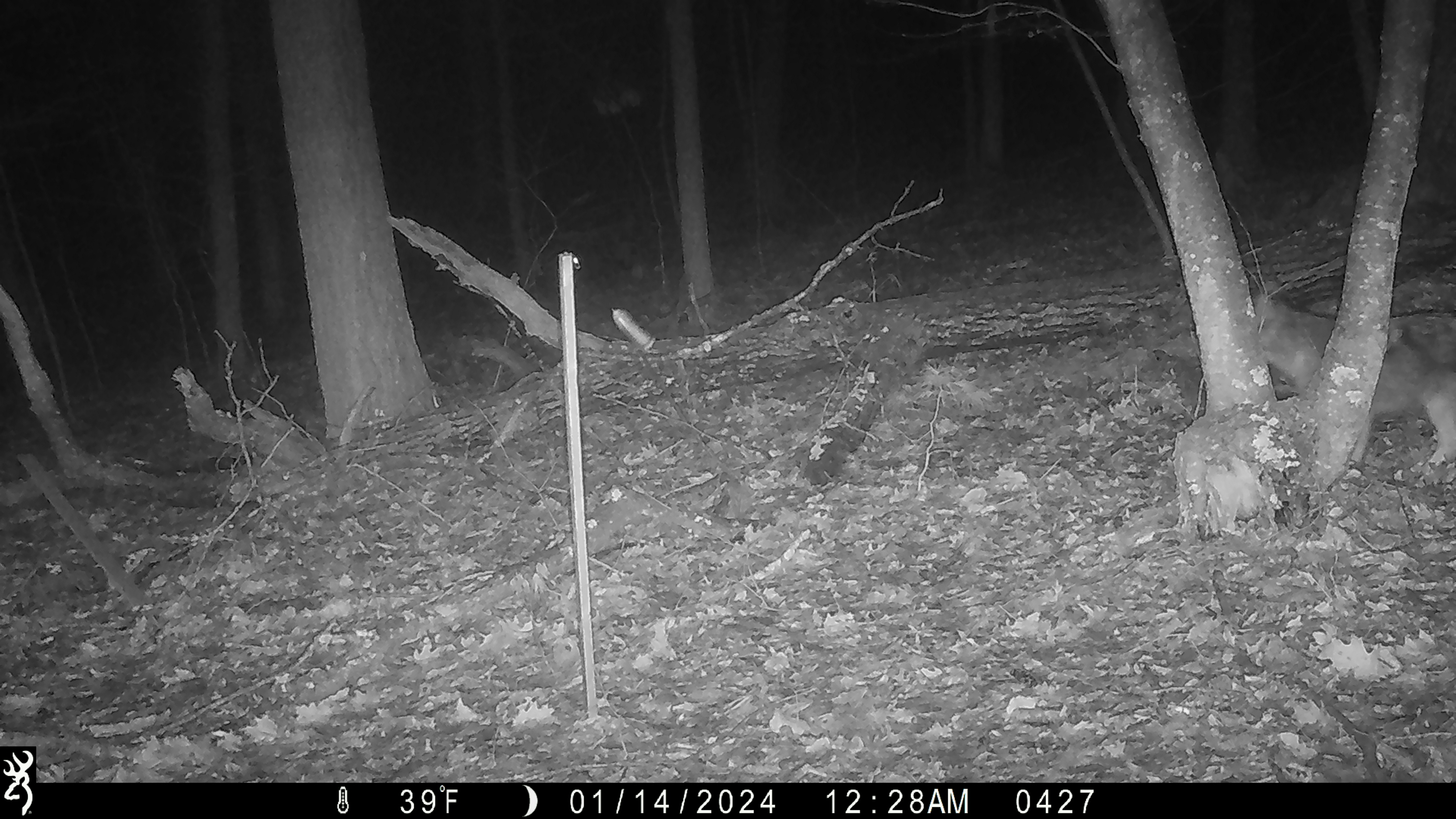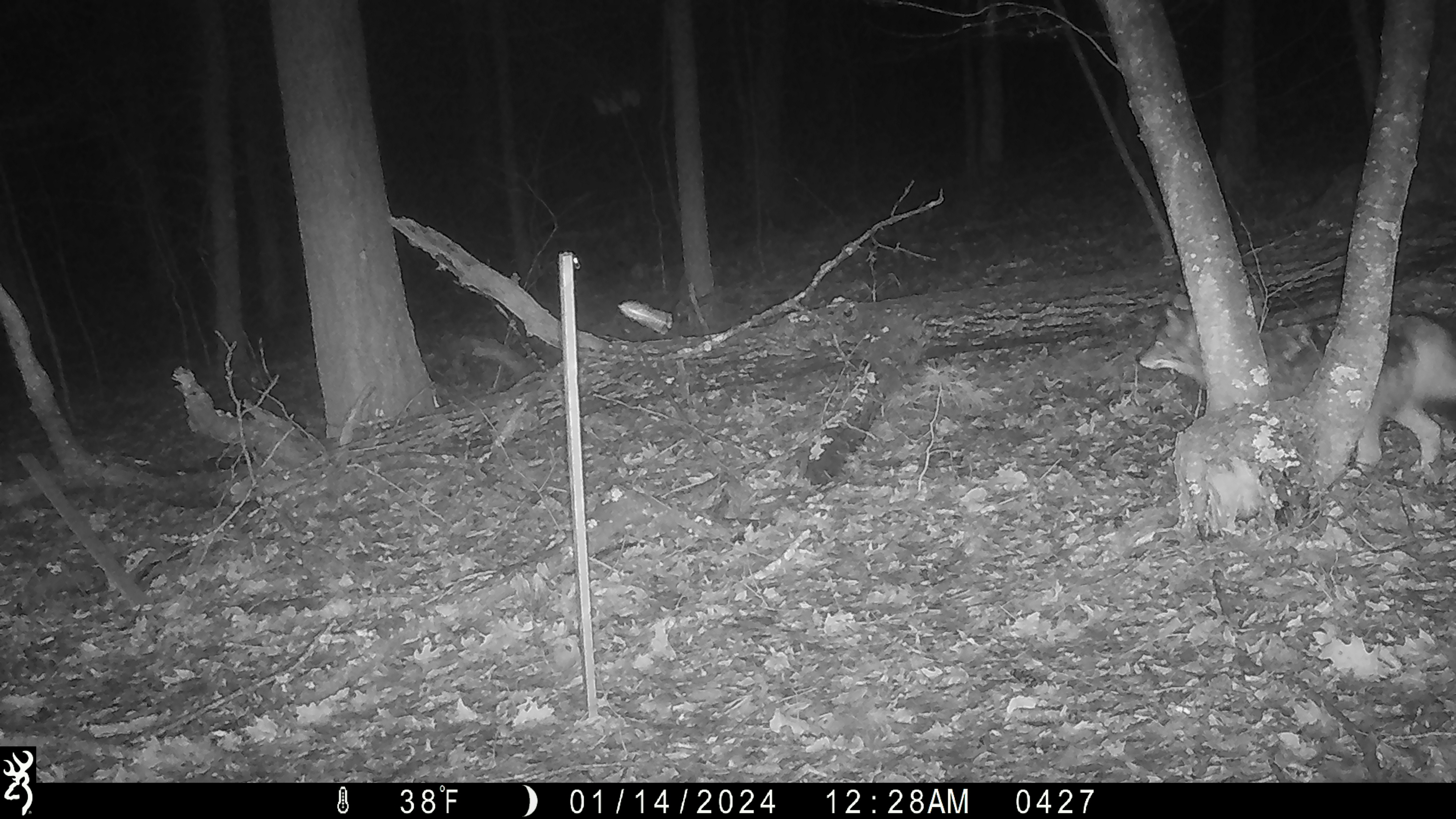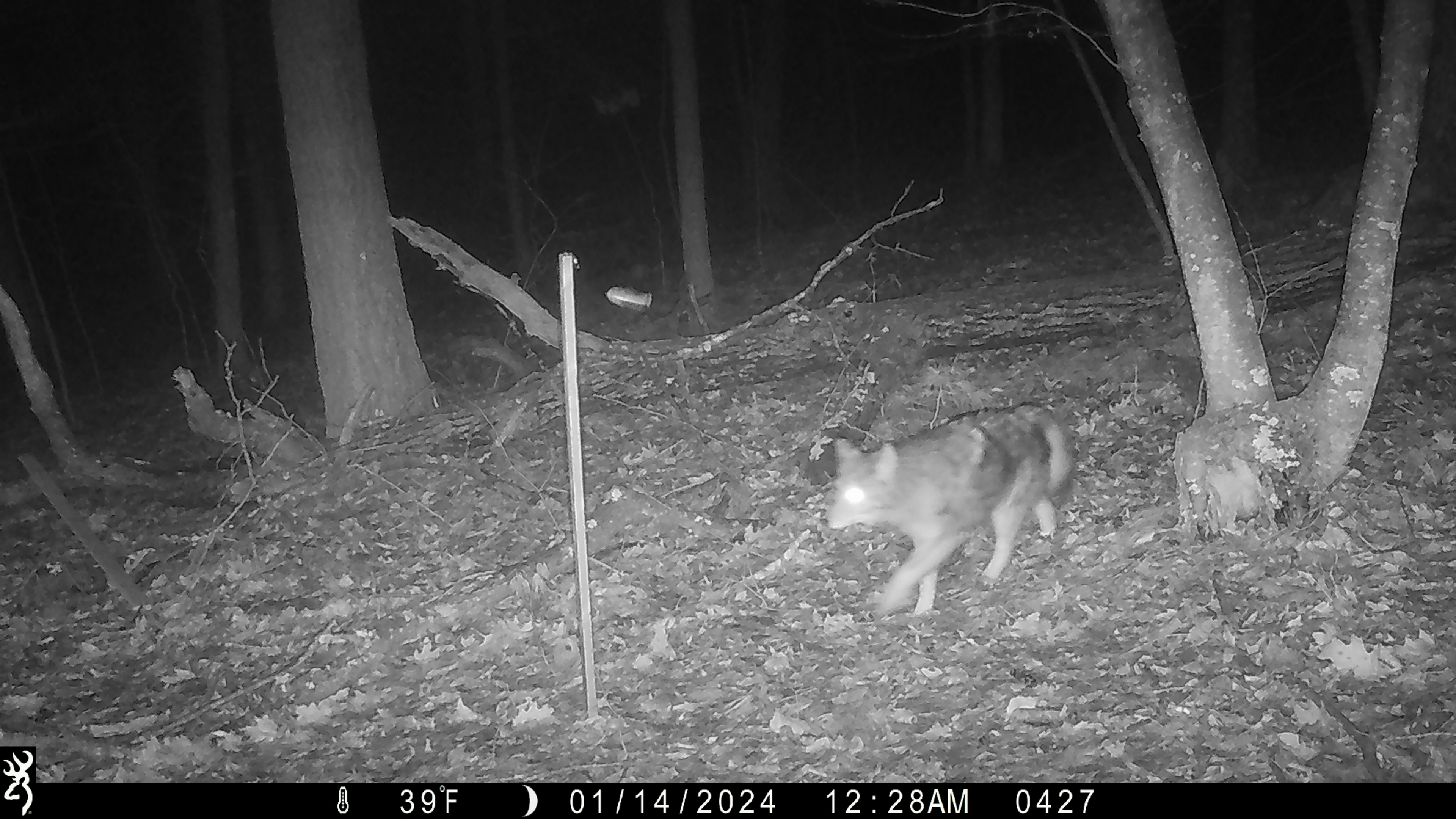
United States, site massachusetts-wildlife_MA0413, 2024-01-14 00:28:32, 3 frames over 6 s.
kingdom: Animalia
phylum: Chordata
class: Mammalia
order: Carnivora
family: Canidae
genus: Canis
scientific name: Canis latrans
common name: coyote